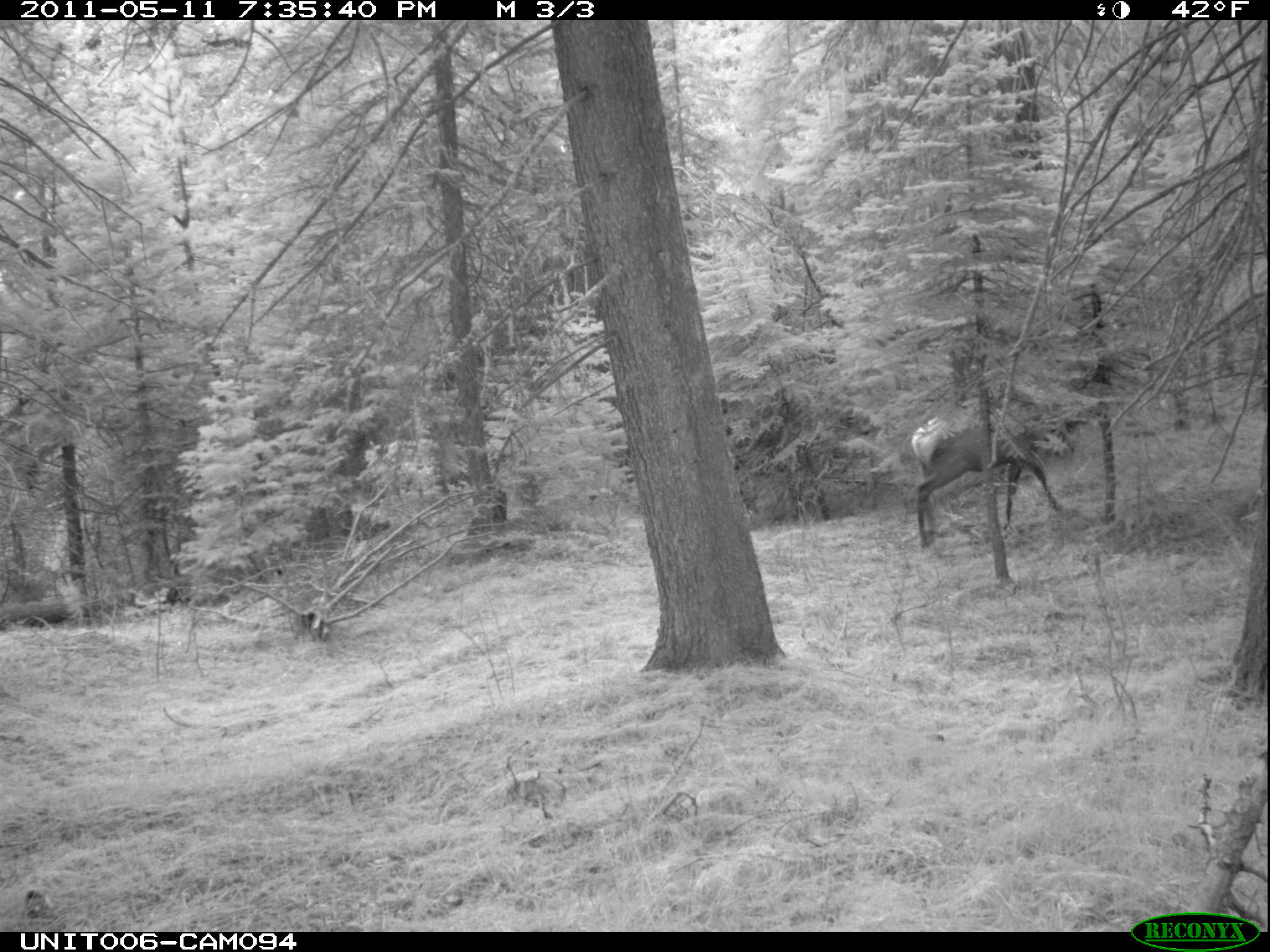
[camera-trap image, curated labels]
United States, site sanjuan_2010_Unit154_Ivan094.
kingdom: Animalia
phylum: Chordata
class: Mammalia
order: Artiodactyla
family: Cervidae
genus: Cervus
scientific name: Cervus elaphus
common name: red deer